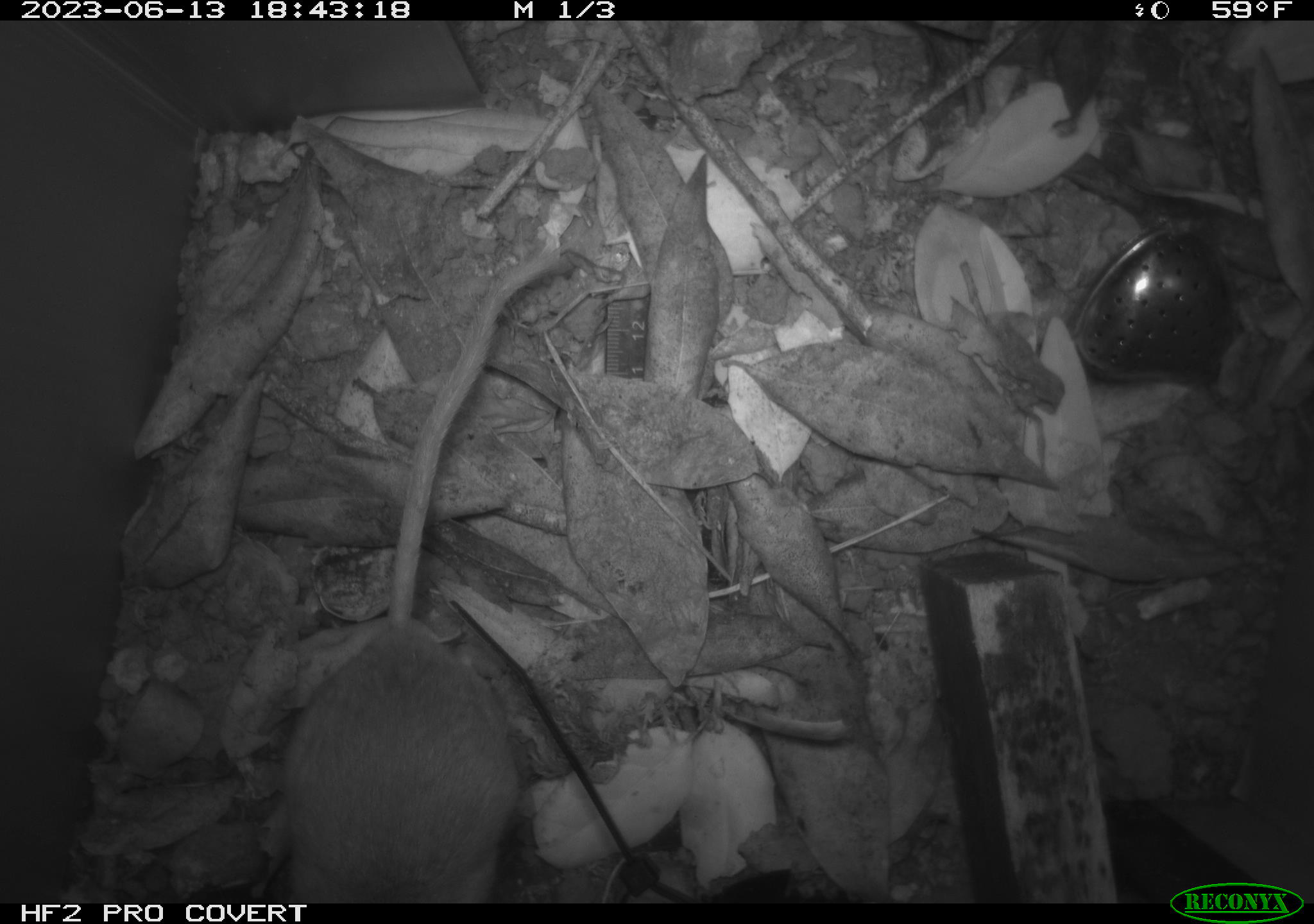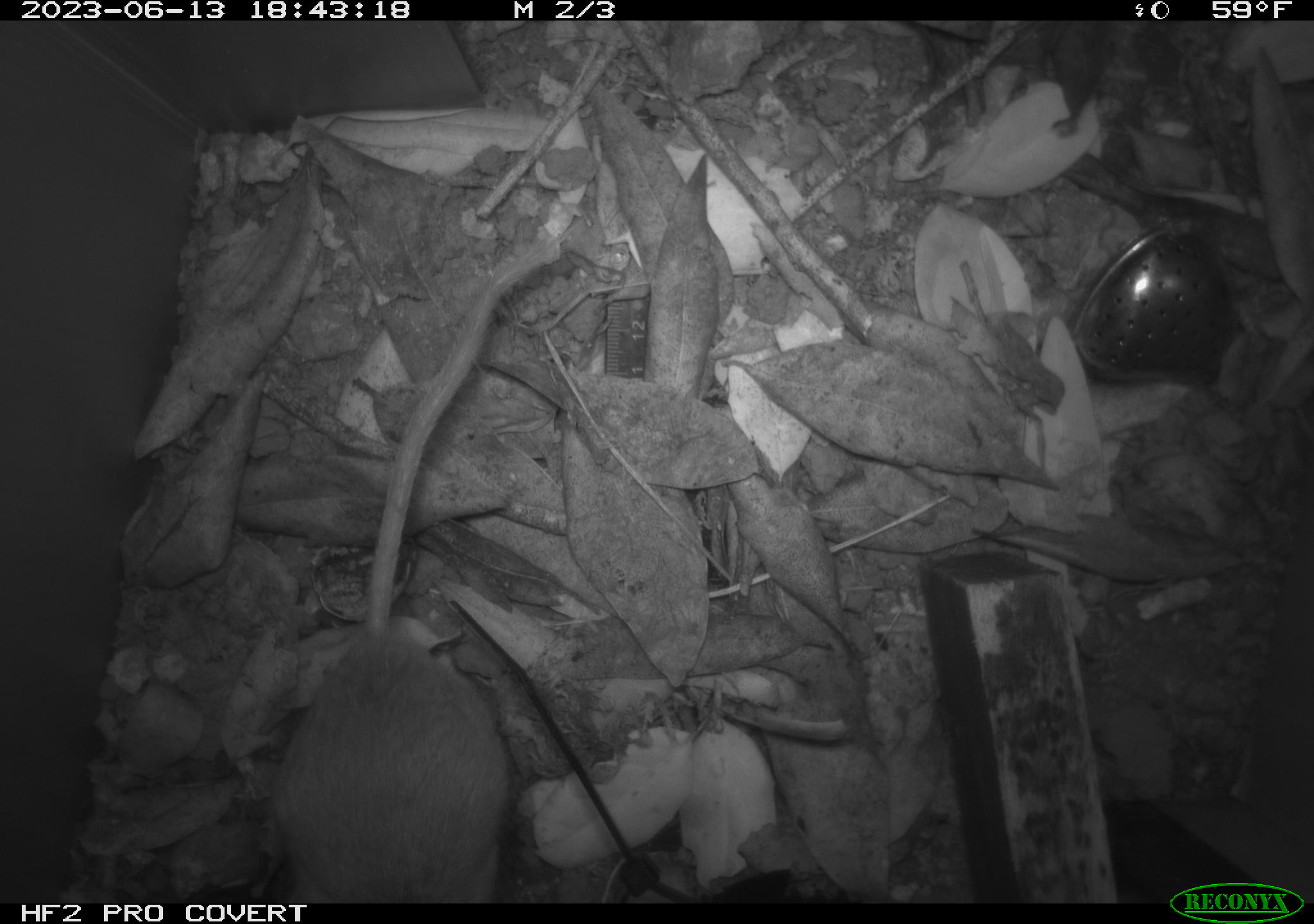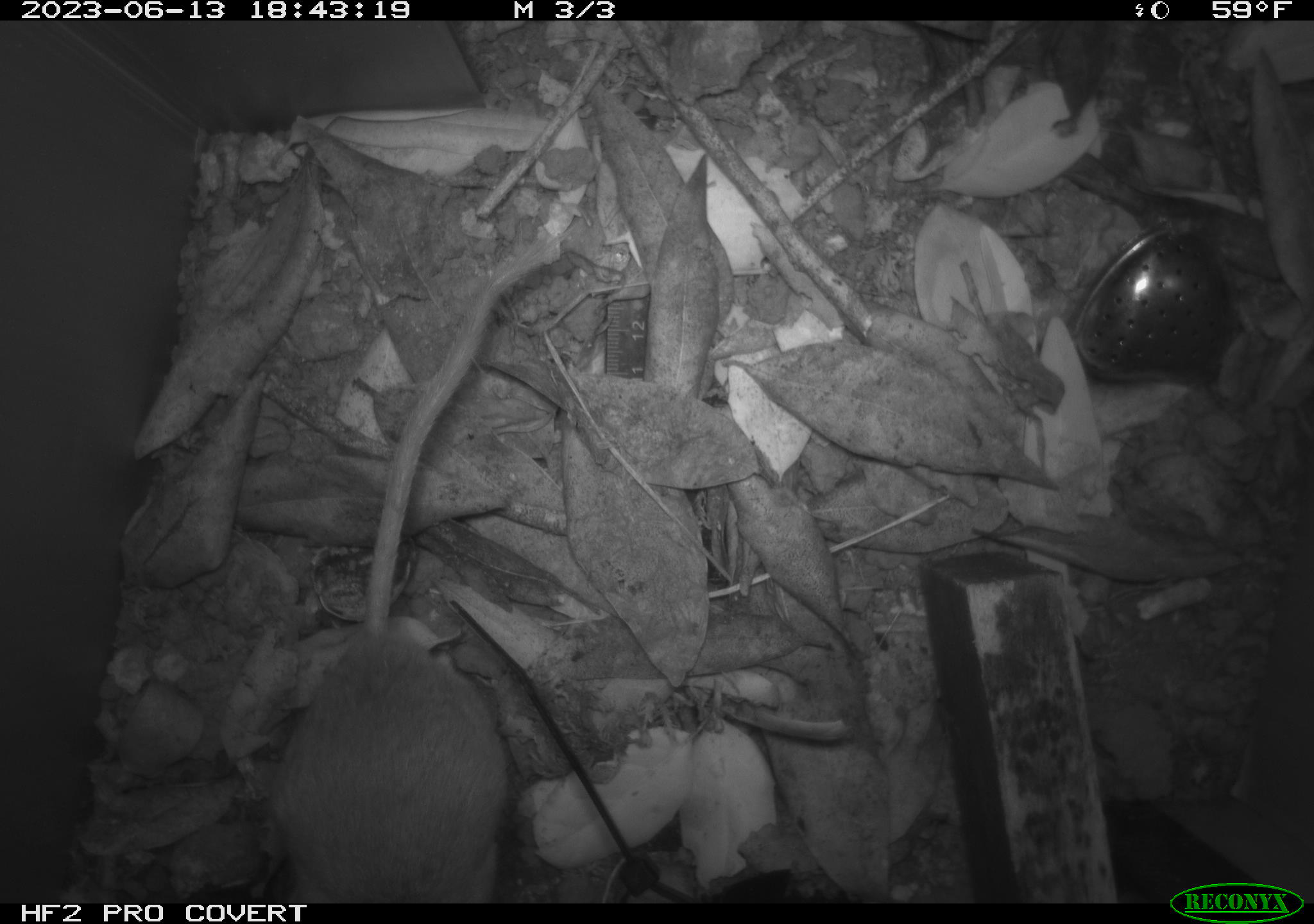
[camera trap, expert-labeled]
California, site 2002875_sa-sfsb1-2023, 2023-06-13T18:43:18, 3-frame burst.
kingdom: Animalia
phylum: Chordata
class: Mammalia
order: Rodentia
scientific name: Rodentia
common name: mouse species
Mouse species (Rodentia).